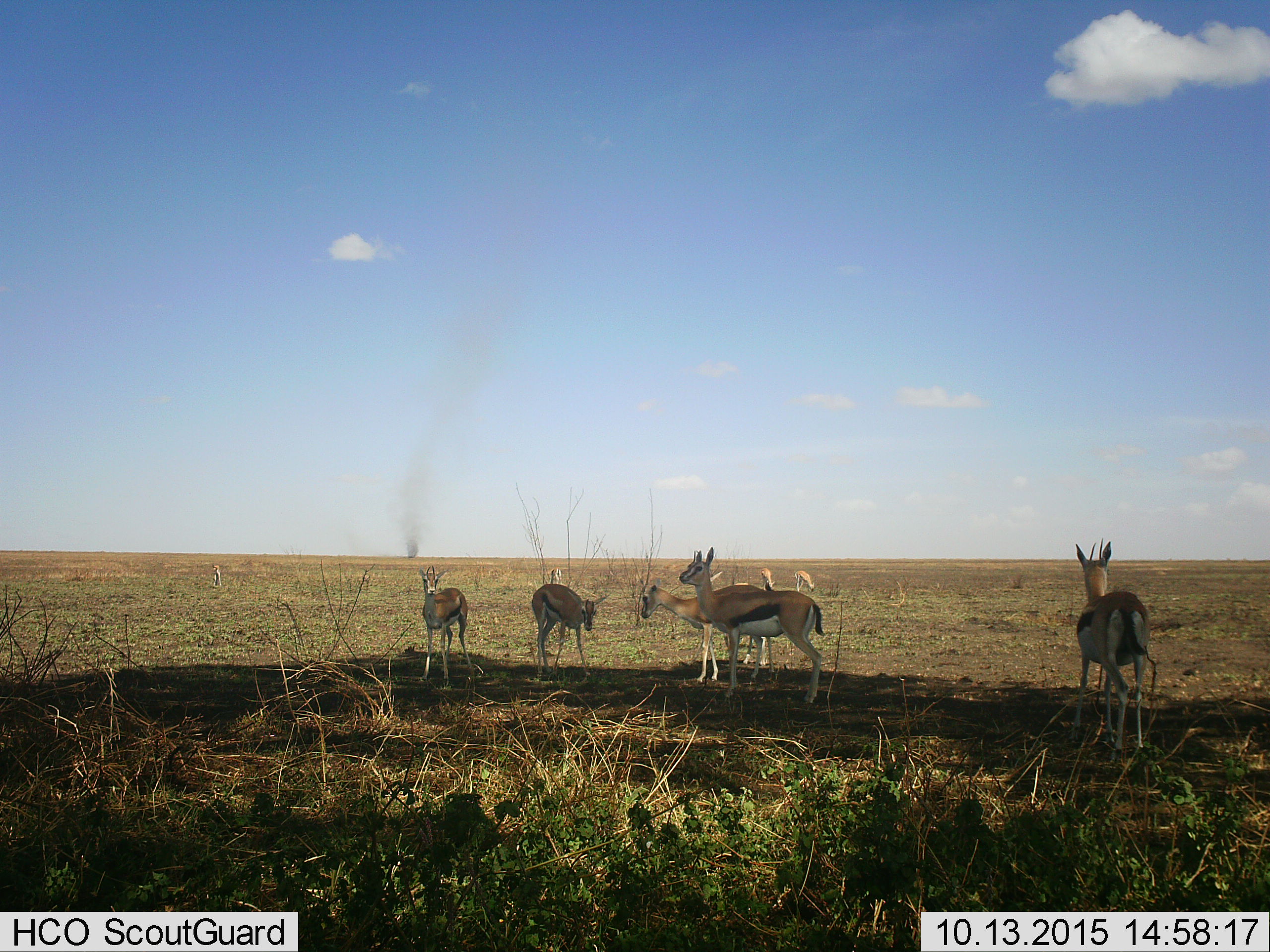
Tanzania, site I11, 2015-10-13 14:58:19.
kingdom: Animalia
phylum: Chordata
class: Mammalia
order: Artiodactyla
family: Bovidae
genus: Eudorcas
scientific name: Eudorcas thomsonii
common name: thomson's gazelle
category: gazellethomsons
Gazellethomsons (thomson's gazelle) (Eudorcas thomsonii), count 10. Behavior (volunteer vote fractions): standing 88%, resting 0%, moving 12%, interacting 0%. Young present (vote fraction): 12%. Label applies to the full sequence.